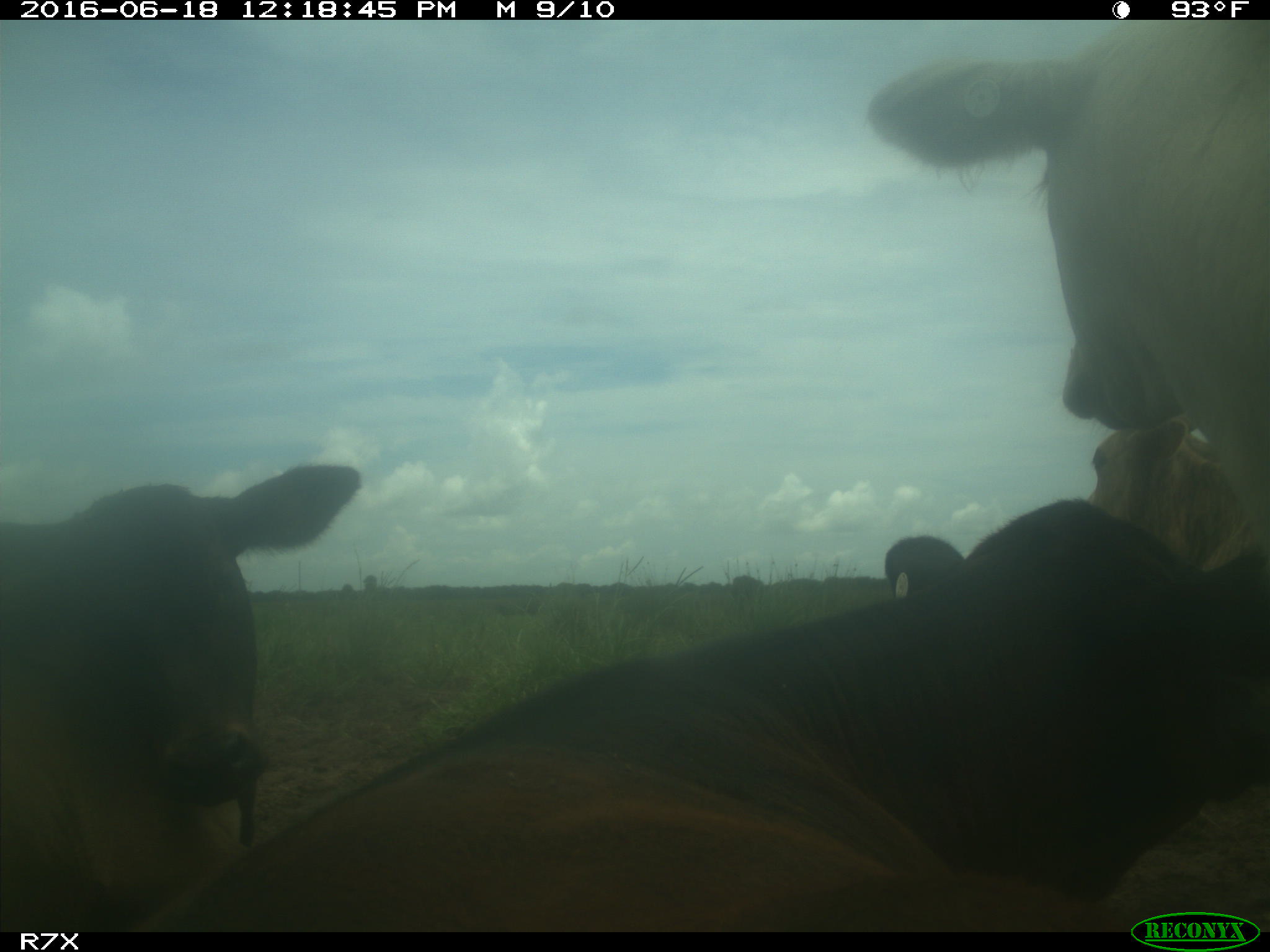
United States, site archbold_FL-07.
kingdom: Animalia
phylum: Chordata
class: Mammalia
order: Artiodactyla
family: Bovidae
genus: Bos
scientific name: Bos taurus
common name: domestic cow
Bos taurus (domestic cow).